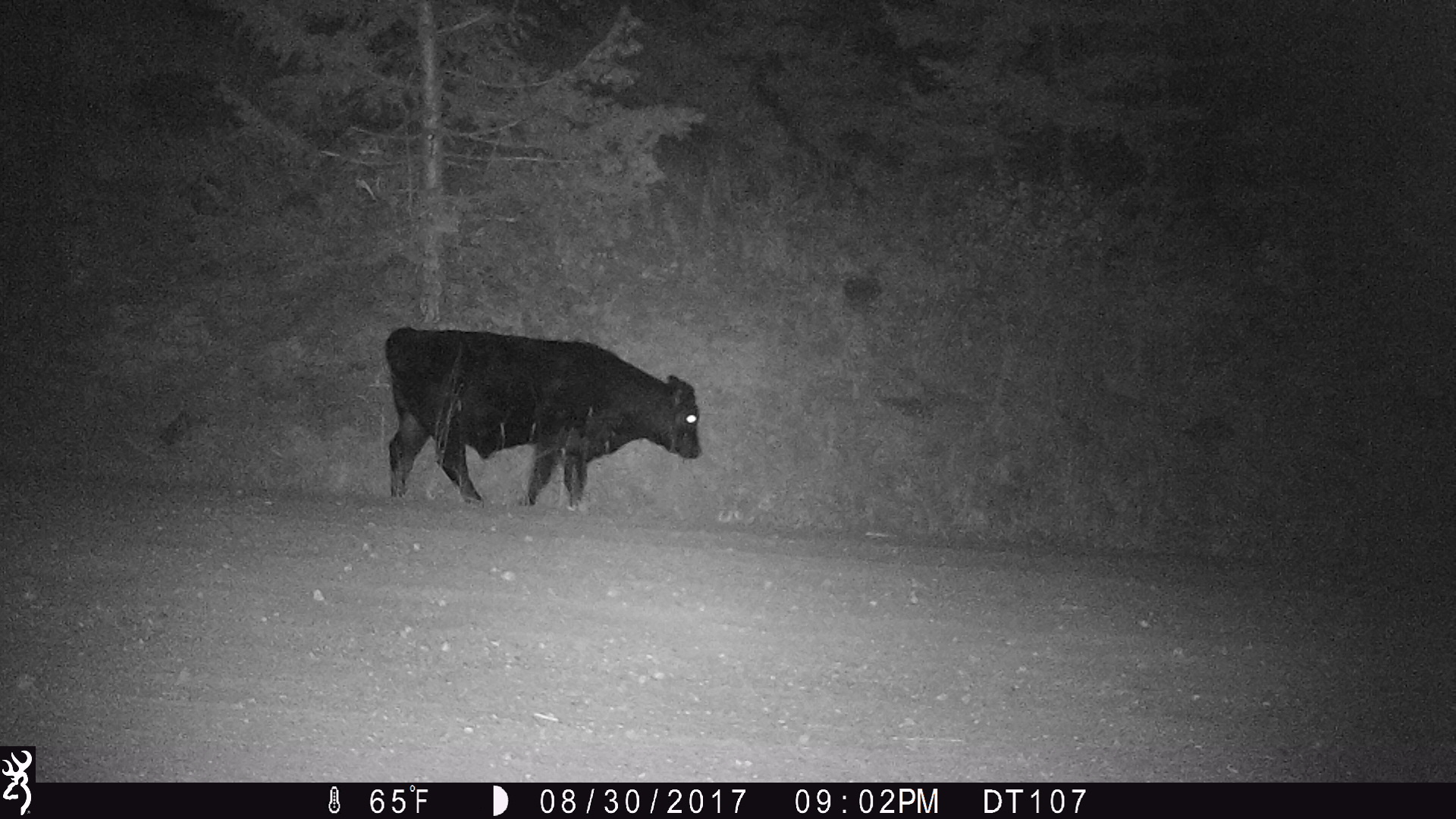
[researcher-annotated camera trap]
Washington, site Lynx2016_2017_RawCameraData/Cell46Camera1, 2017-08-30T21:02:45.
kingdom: Animalia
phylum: Chordata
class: Mammalia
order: Artiodactyla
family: Bovidae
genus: Bos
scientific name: Bos taurus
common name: domestic cattle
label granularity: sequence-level